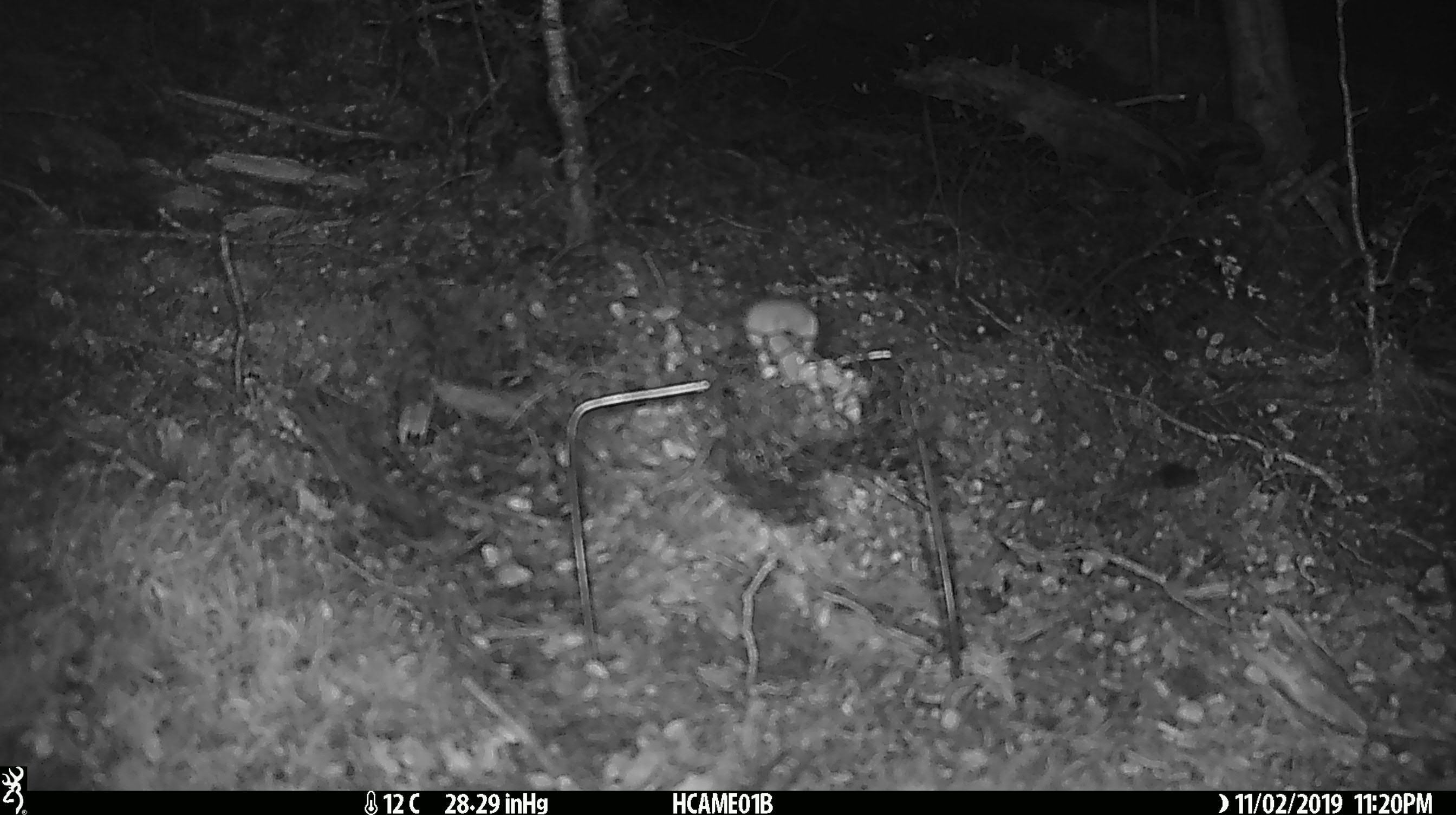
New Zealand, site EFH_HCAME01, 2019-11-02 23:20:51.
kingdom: Animalia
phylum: Chordata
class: Mammalia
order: Rodentia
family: Muridae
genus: Mus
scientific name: Mus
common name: mouse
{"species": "mouse (Mus)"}